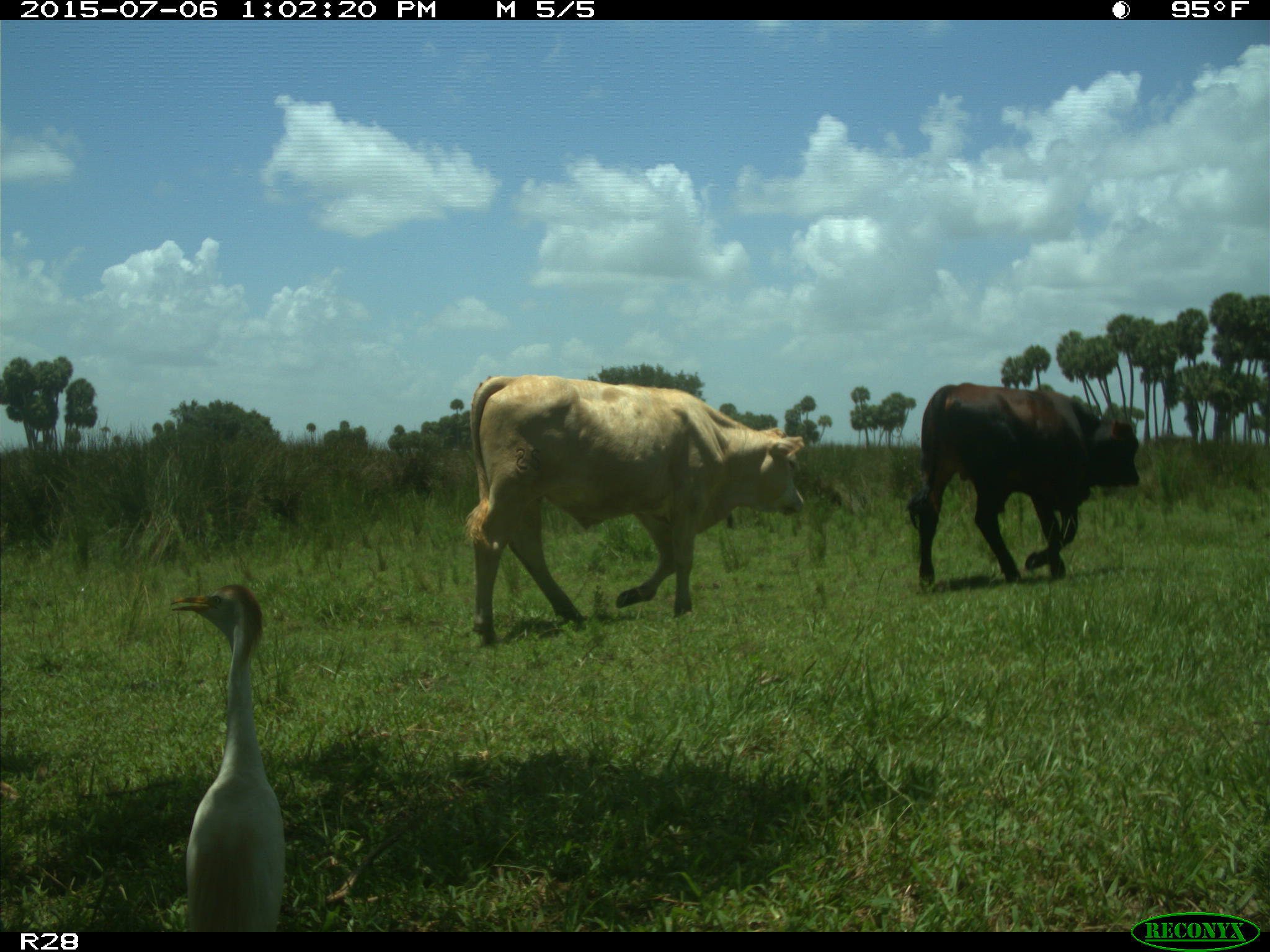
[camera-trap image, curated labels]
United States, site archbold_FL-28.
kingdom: Animalia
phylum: Chordata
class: Mammalia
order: Artiodactyla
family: Bovidae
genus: Bos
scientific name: Bos taurus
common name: domestic cow